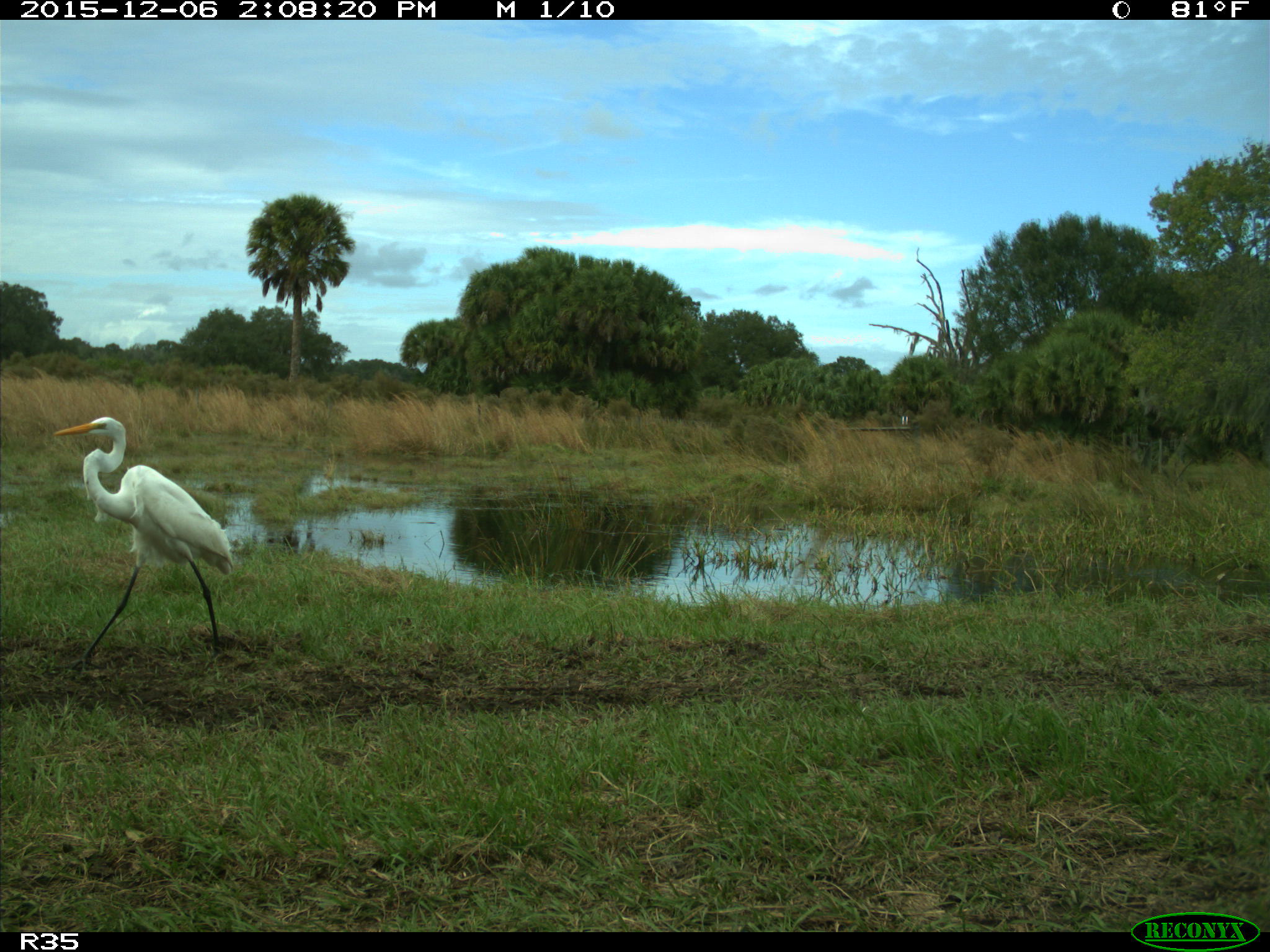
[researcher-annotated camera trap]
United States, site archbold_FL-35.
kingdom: Animalia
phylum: Chordata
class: Aves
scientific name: Aves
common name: birds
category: unidentified bird